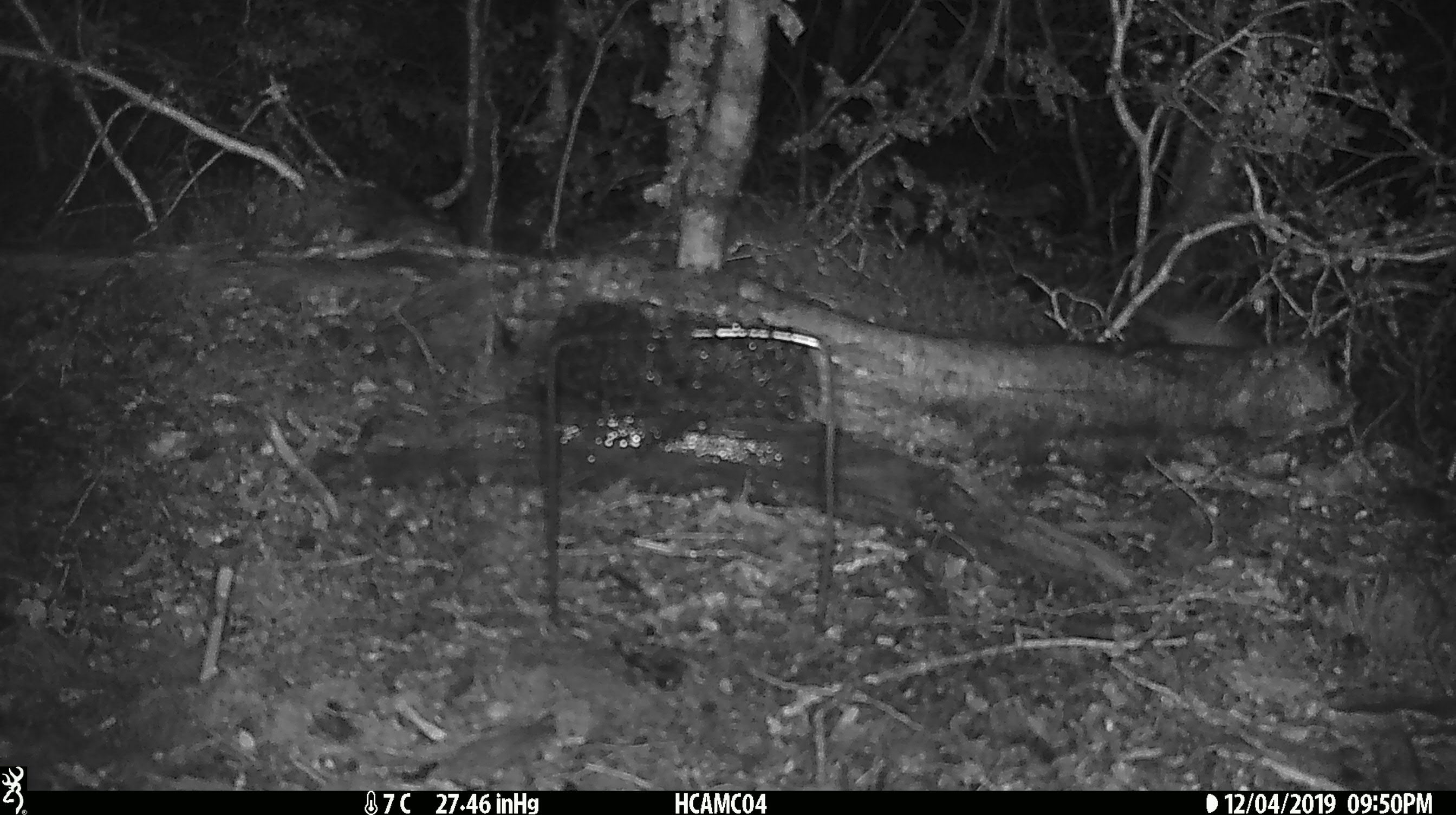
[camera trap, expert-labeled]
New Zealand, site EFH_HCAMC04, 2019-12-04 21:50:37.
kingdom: Animalia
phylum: Chordata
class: Mammalia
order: Rodentia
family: Muridae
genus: Mus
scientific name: Mus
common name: mouse